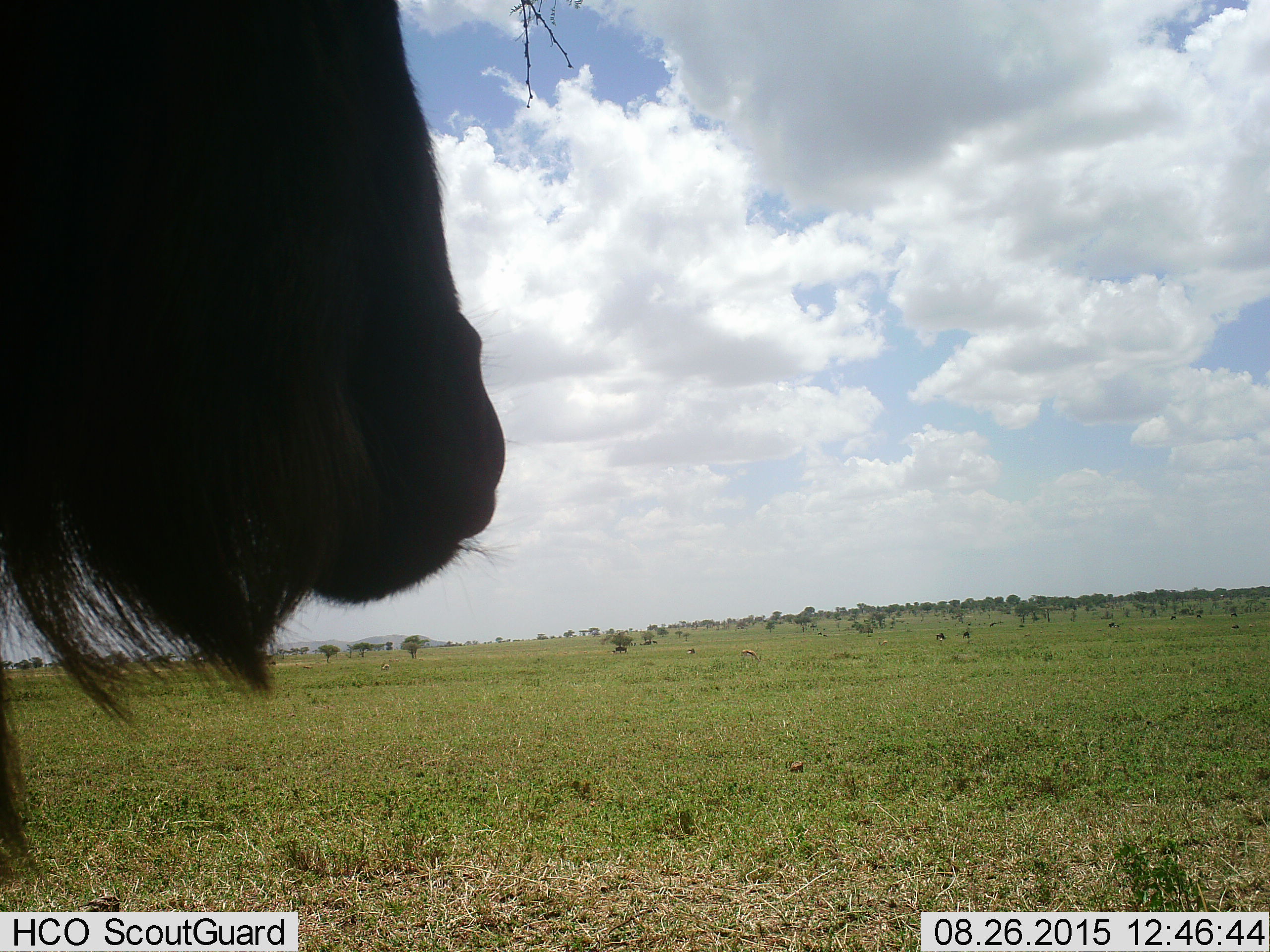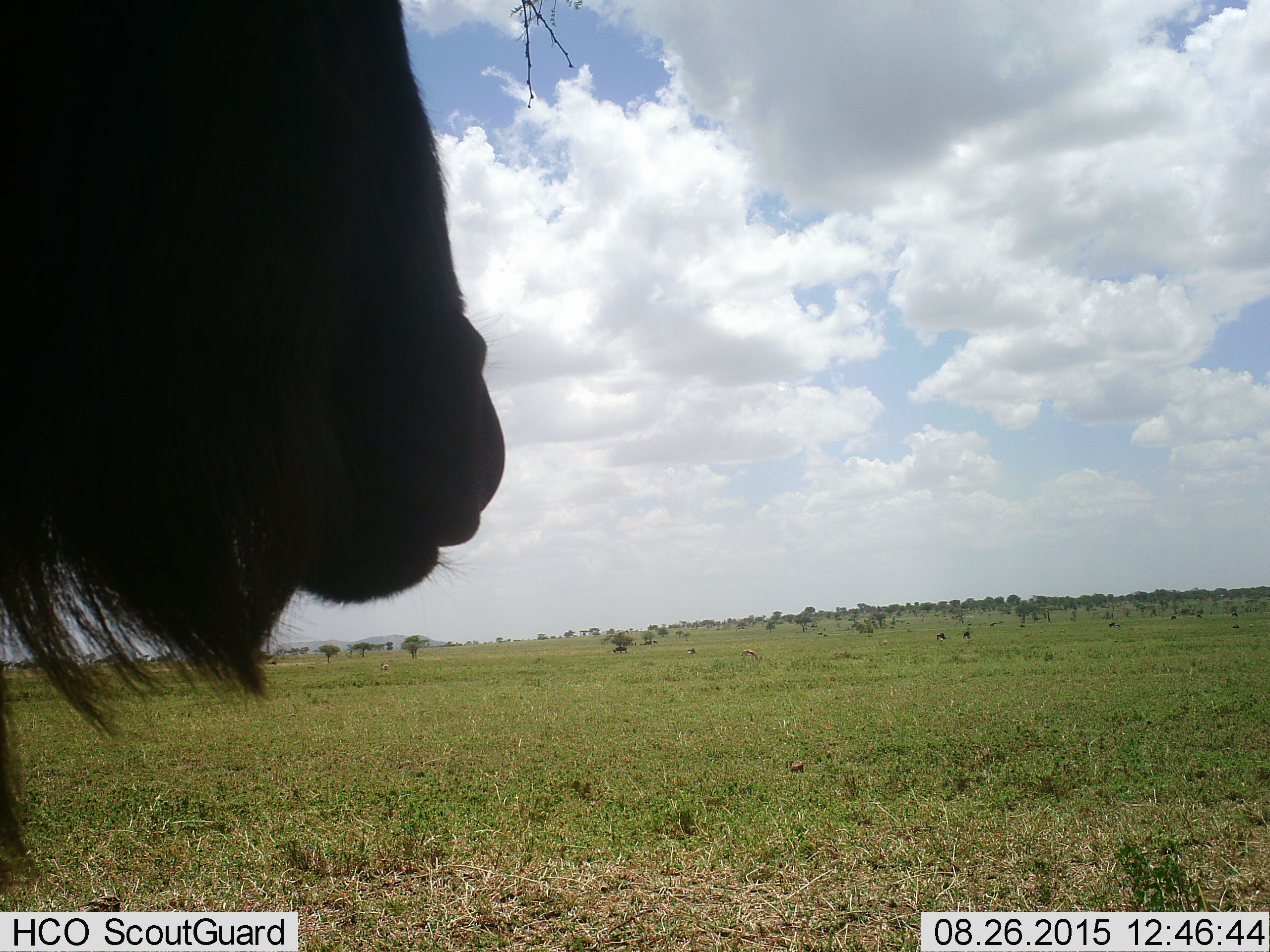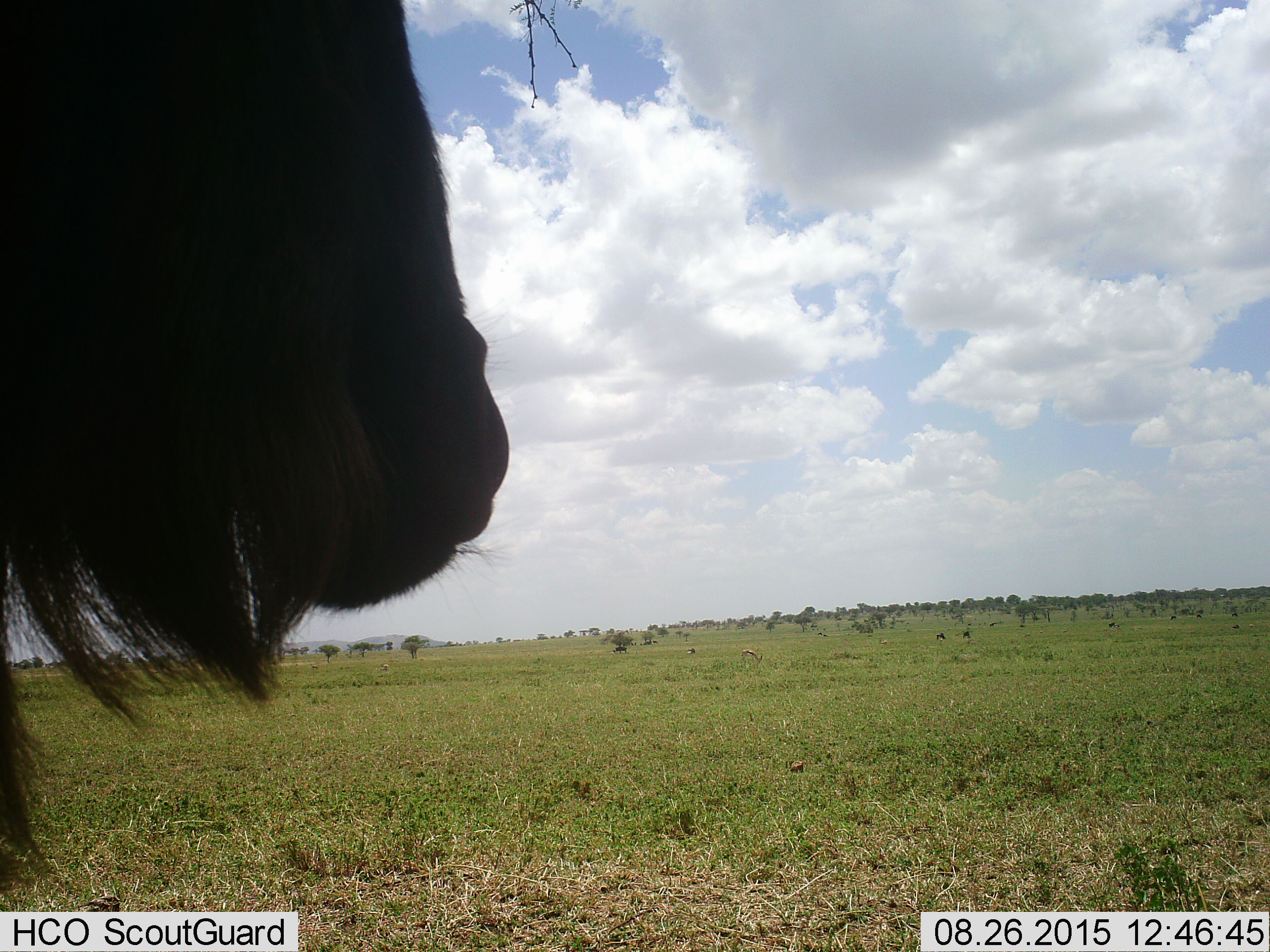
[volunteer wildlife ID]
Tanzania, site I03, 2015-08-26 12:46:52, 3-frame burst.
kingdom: Animalia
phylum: Chordata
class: Mammalia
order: Artiodactyla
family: Bovidae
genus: Connochaetes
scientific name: Connochaetes taurinus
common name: blue wildebeest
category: wildebeest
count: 1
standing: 73%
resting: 9%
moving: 0%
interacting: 0%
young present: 0%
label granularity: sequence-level